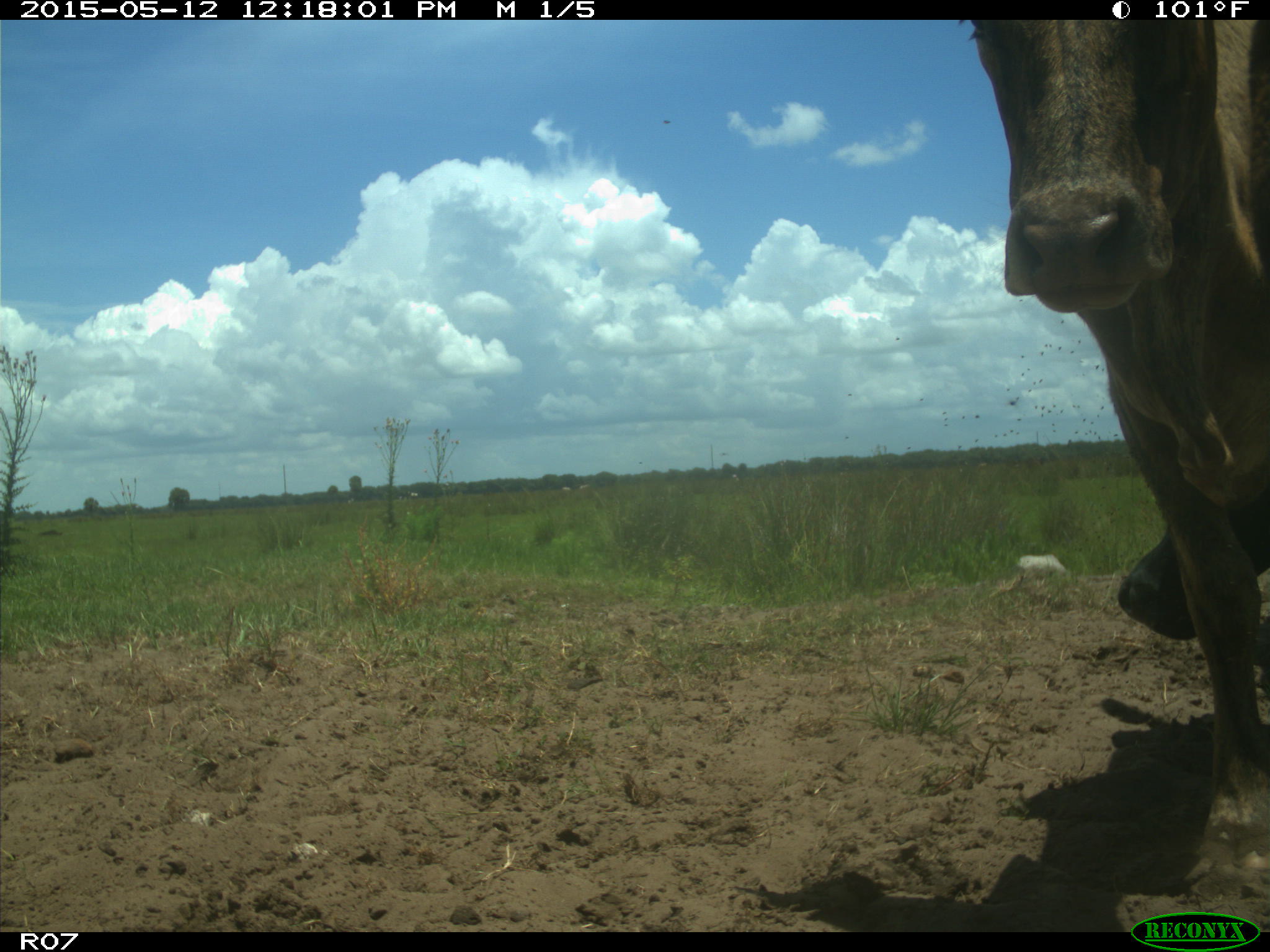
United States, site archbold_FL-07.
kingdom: Animalia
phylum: Chordata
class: Mammalia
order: Artiodactyla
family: Bovidae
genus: Bos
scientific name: Bos taurus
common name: domestic cow